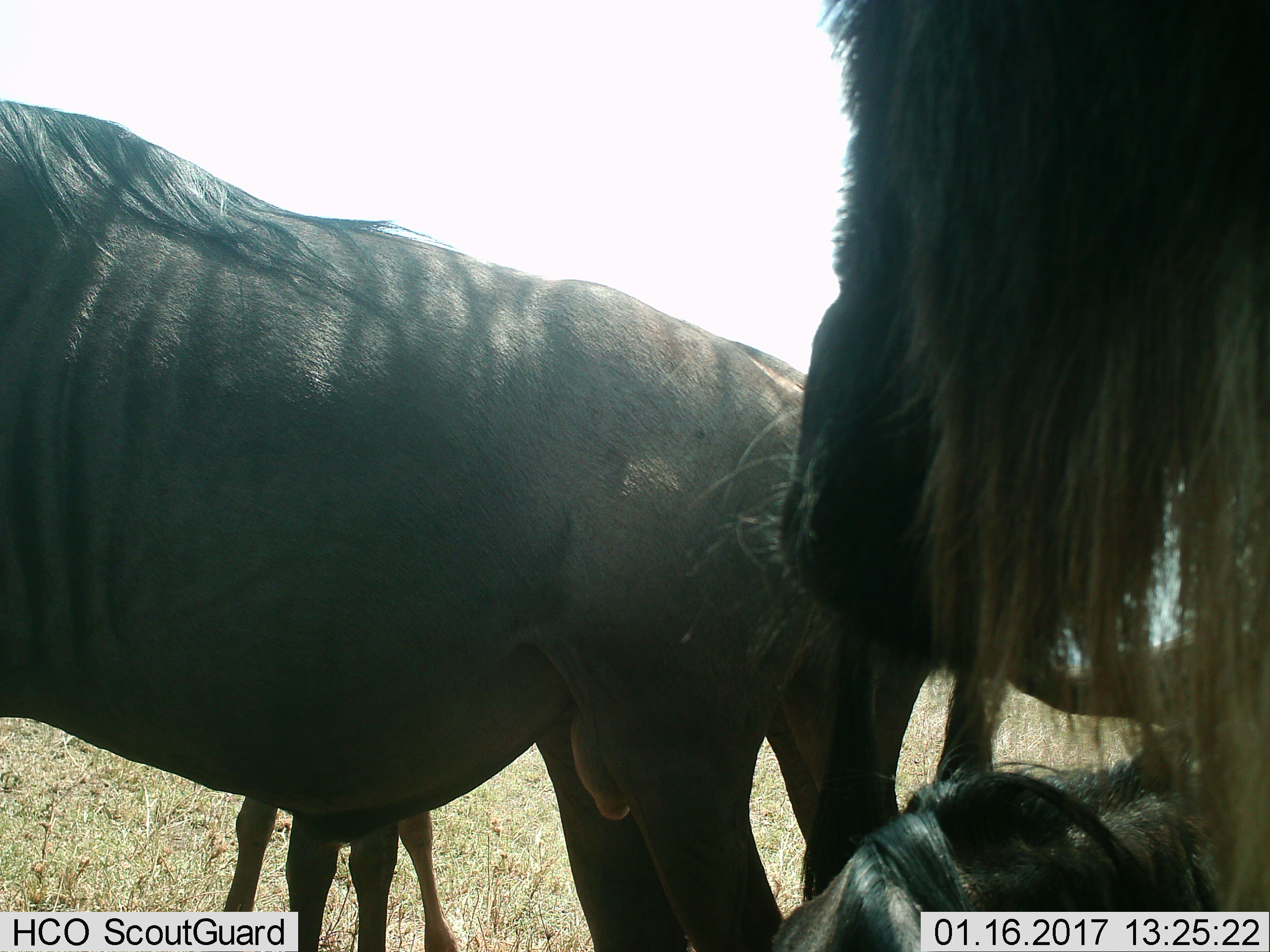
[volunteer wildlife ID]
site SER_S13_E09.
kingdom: Animalia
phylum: Chordata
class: Mammalia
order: Artiodactyla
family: Bovidae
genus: Connochaetes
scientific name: Connochaetes taurinus taurinus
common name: blue wildebeest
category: wildebeestblue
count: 4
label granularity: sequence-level